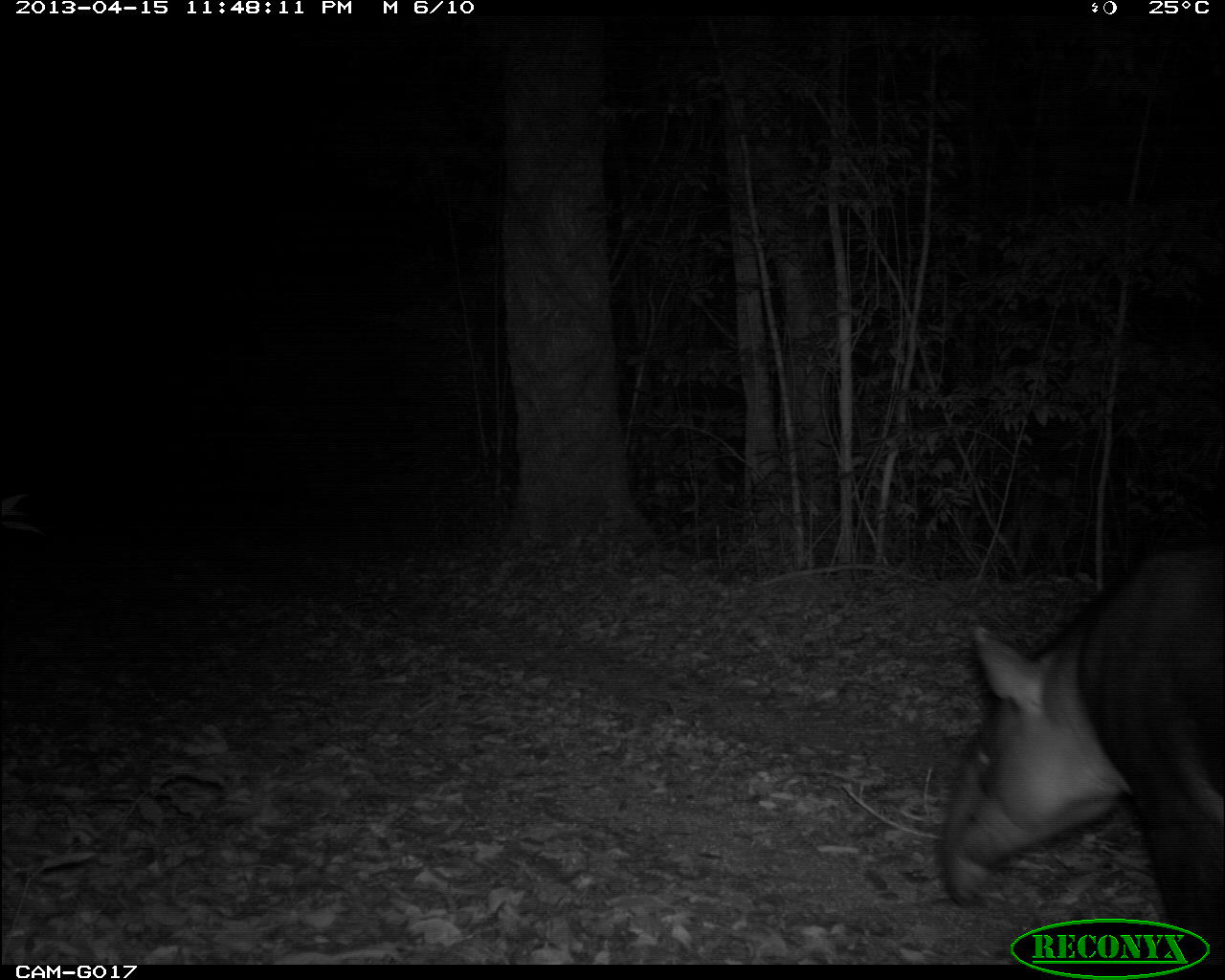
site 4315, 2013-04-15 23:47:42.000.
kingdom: Animalia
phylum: Chordata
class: Mammalia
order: Perissodactyla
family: Tapiridae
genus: Tapirus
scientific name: Tapirus bairdii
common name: baird's tapir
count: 1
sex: male